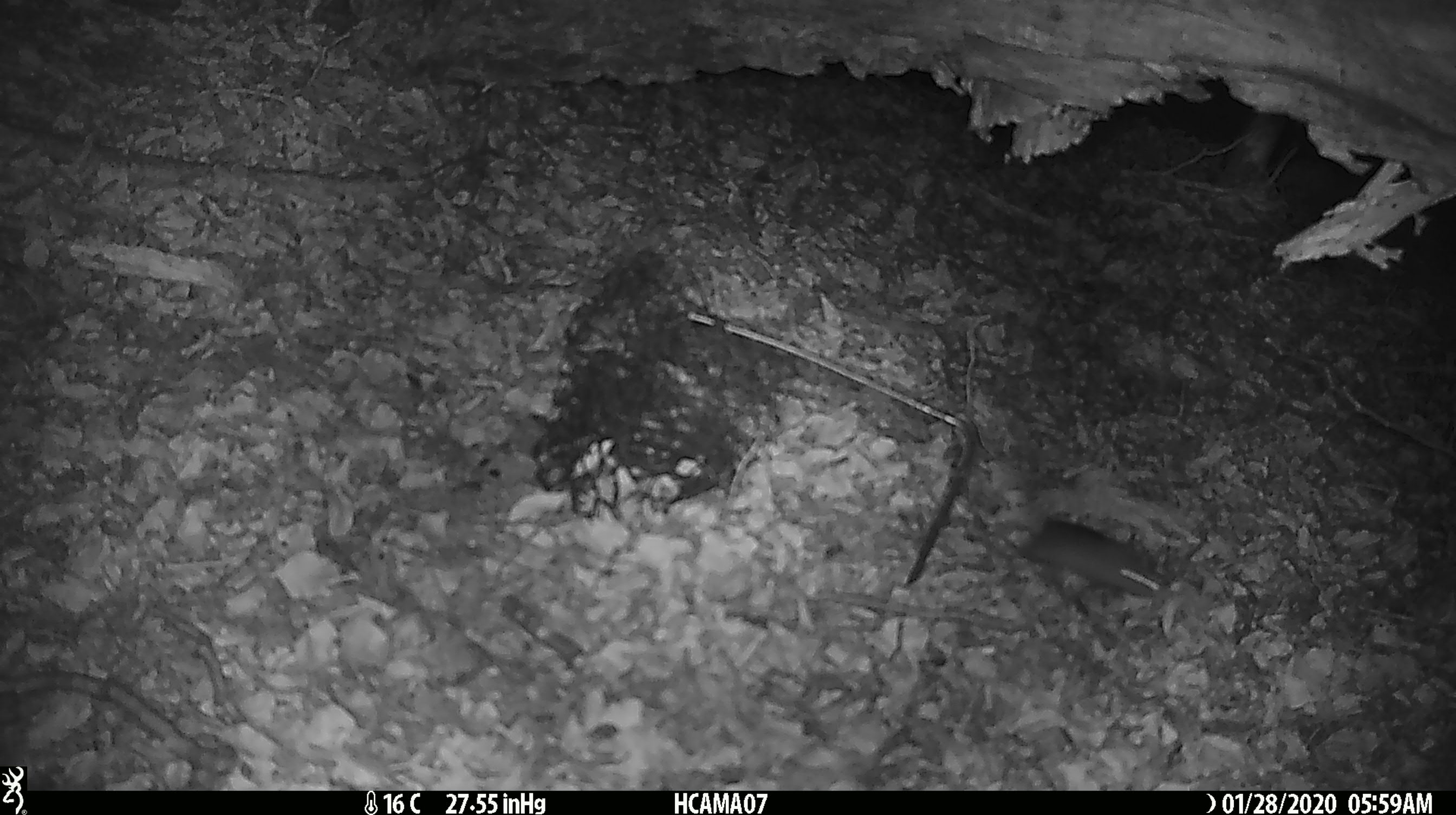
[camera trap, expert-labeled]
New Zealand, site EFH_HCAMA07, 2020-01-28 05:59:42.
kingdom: Animalia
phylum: Chordata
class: Mammalia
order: Rodentia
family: Muridae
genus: Mus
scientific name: Mus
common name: mouse